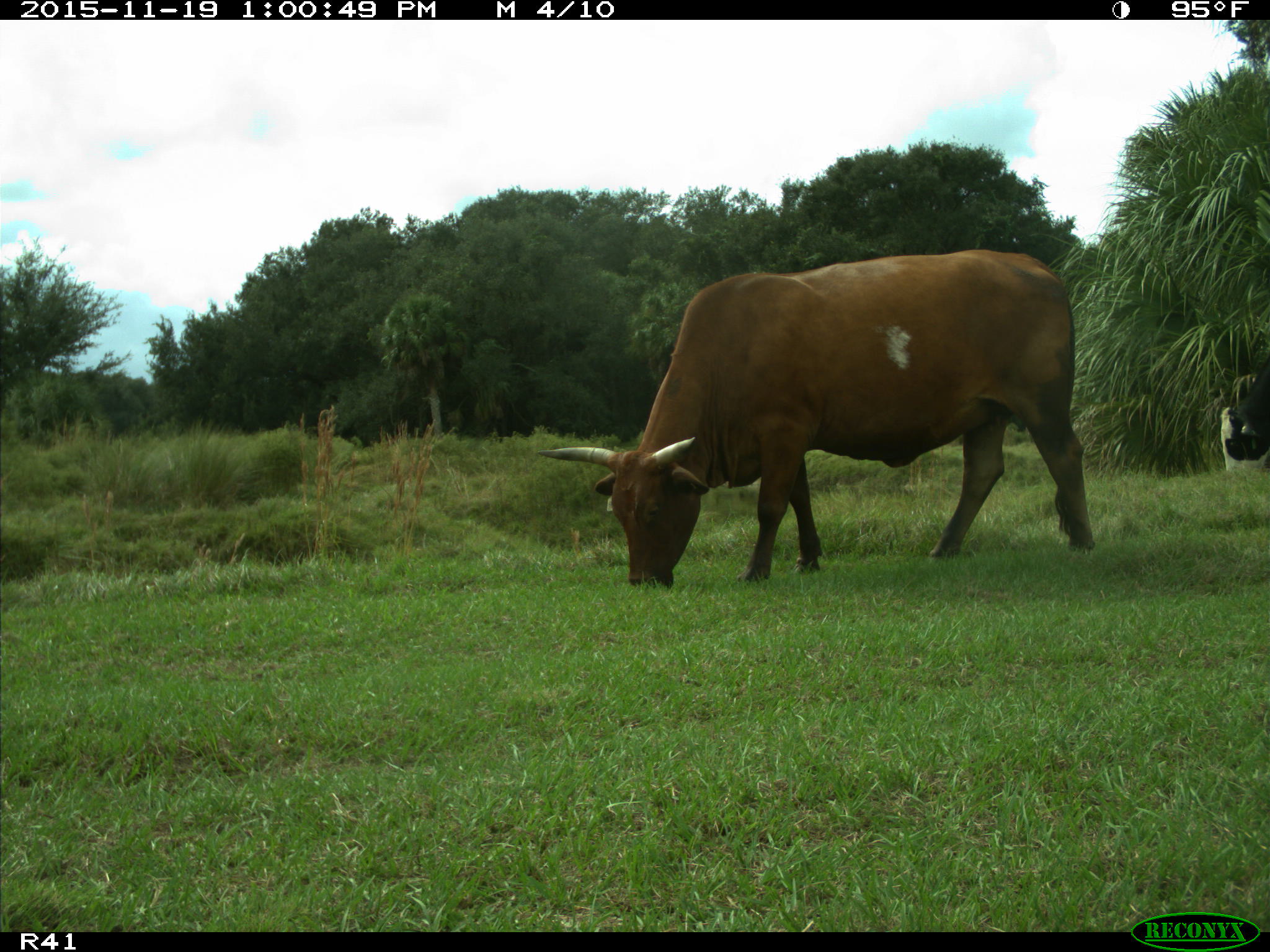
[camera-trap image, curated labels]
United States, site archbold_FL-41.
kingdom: Animalia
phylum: Chordata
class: Mammalia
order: Artiodactyla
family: Bovidae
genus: Bos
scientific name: Bos taurus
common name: domestic cow